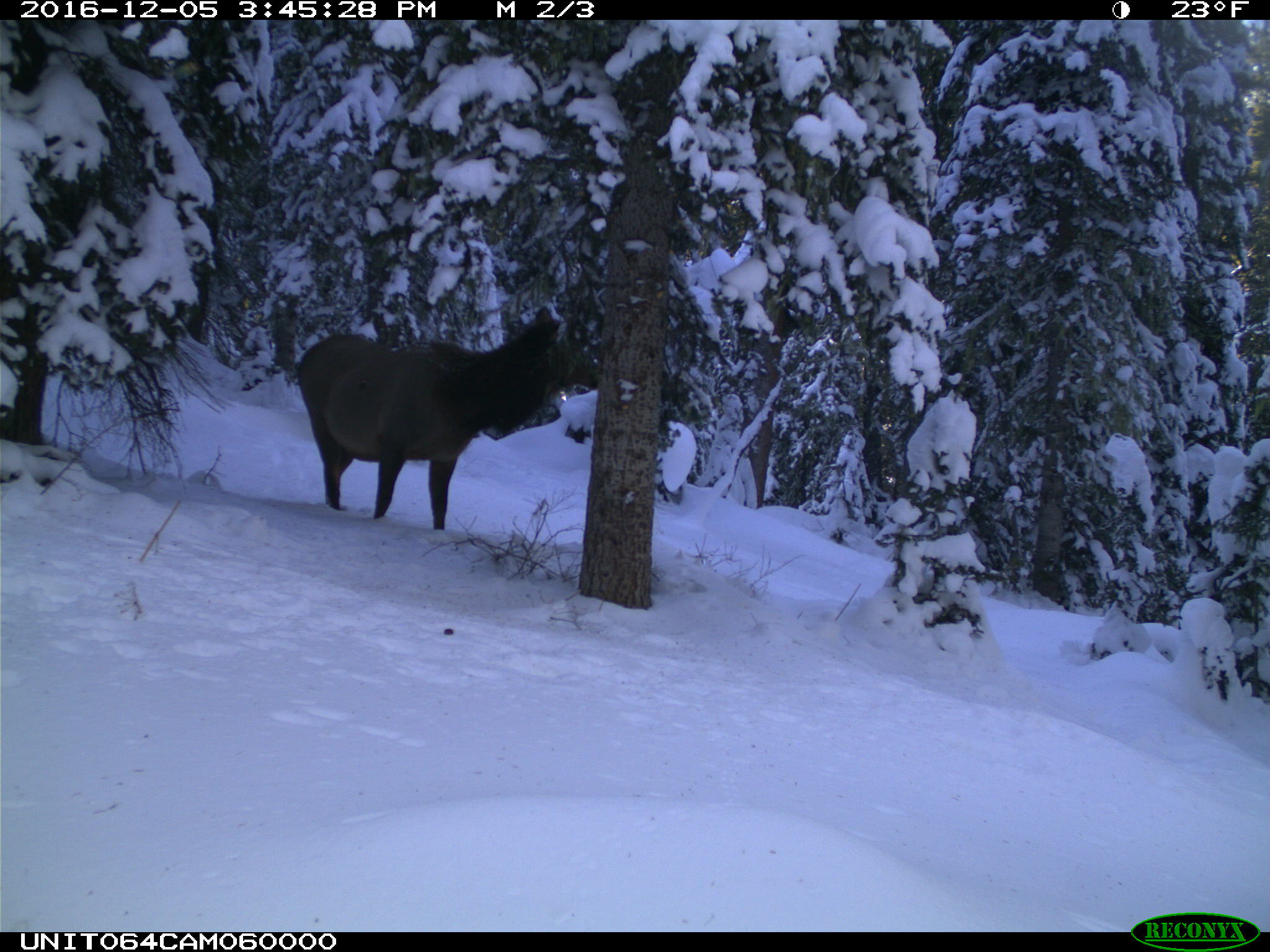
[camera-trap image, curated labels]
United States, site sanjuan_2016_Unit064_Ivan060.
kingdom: Animalia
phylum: Chordata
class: Mammalia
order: Artiodactyla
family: Cervidae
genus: Cervus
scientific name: Cervus elaphus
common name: red deer